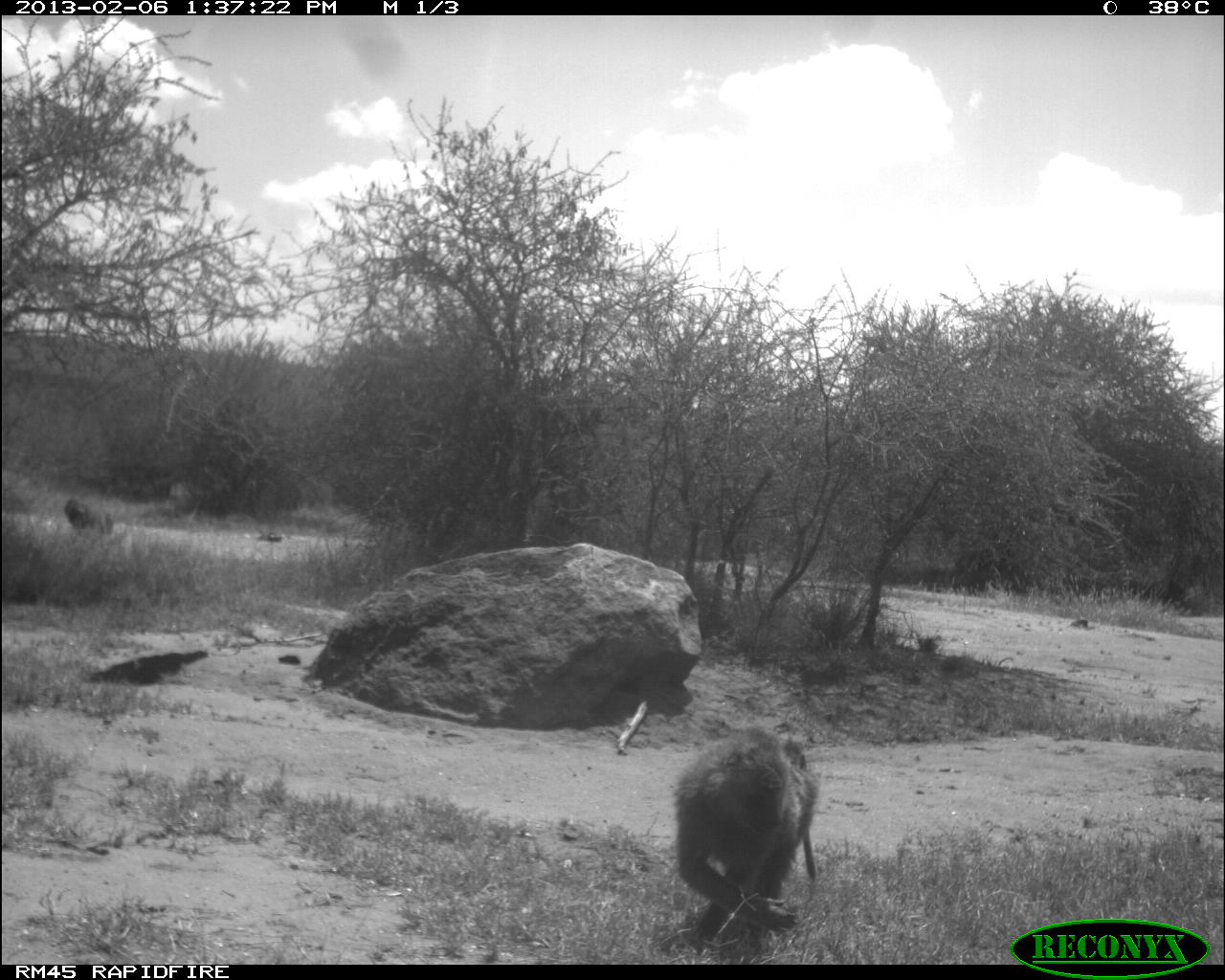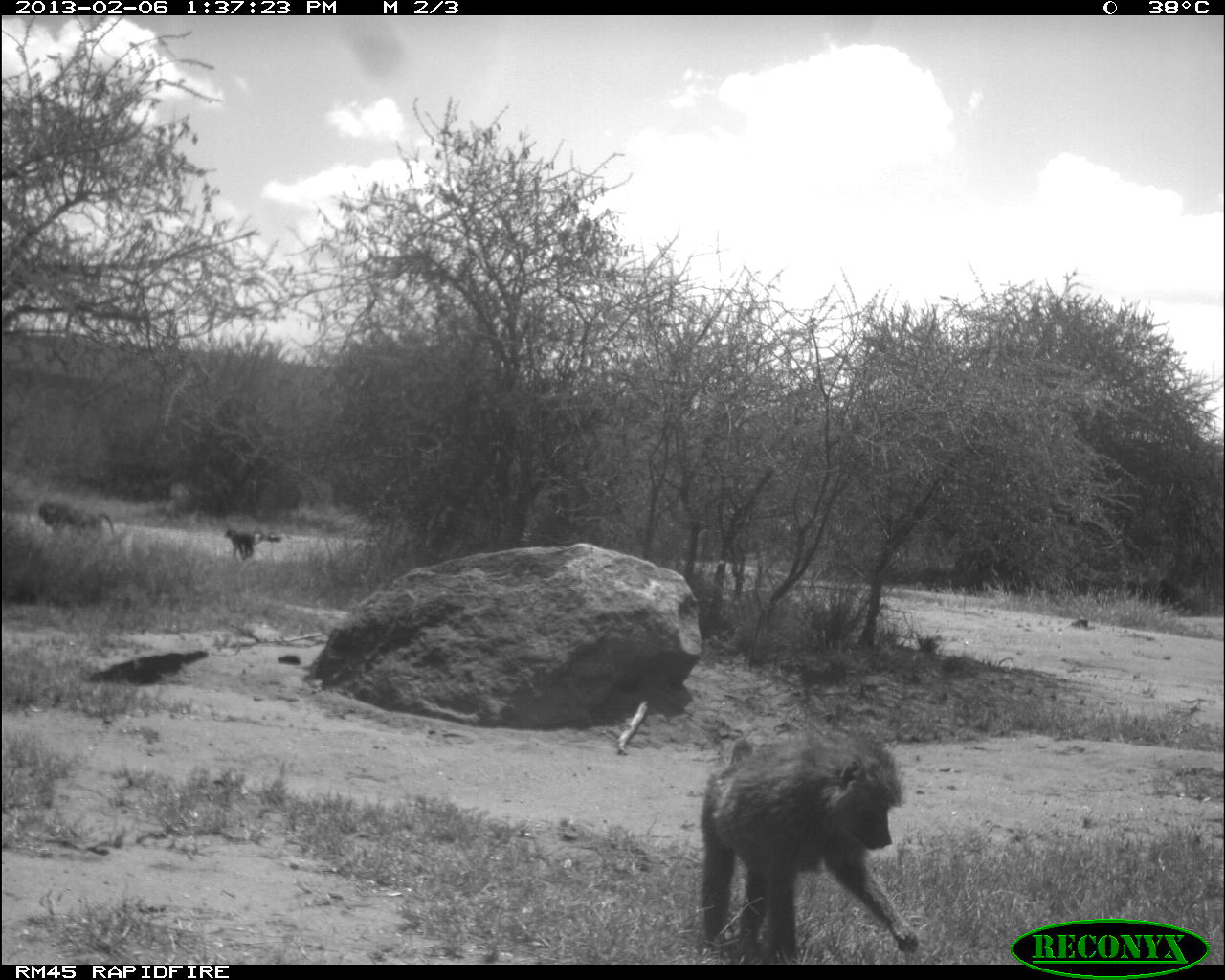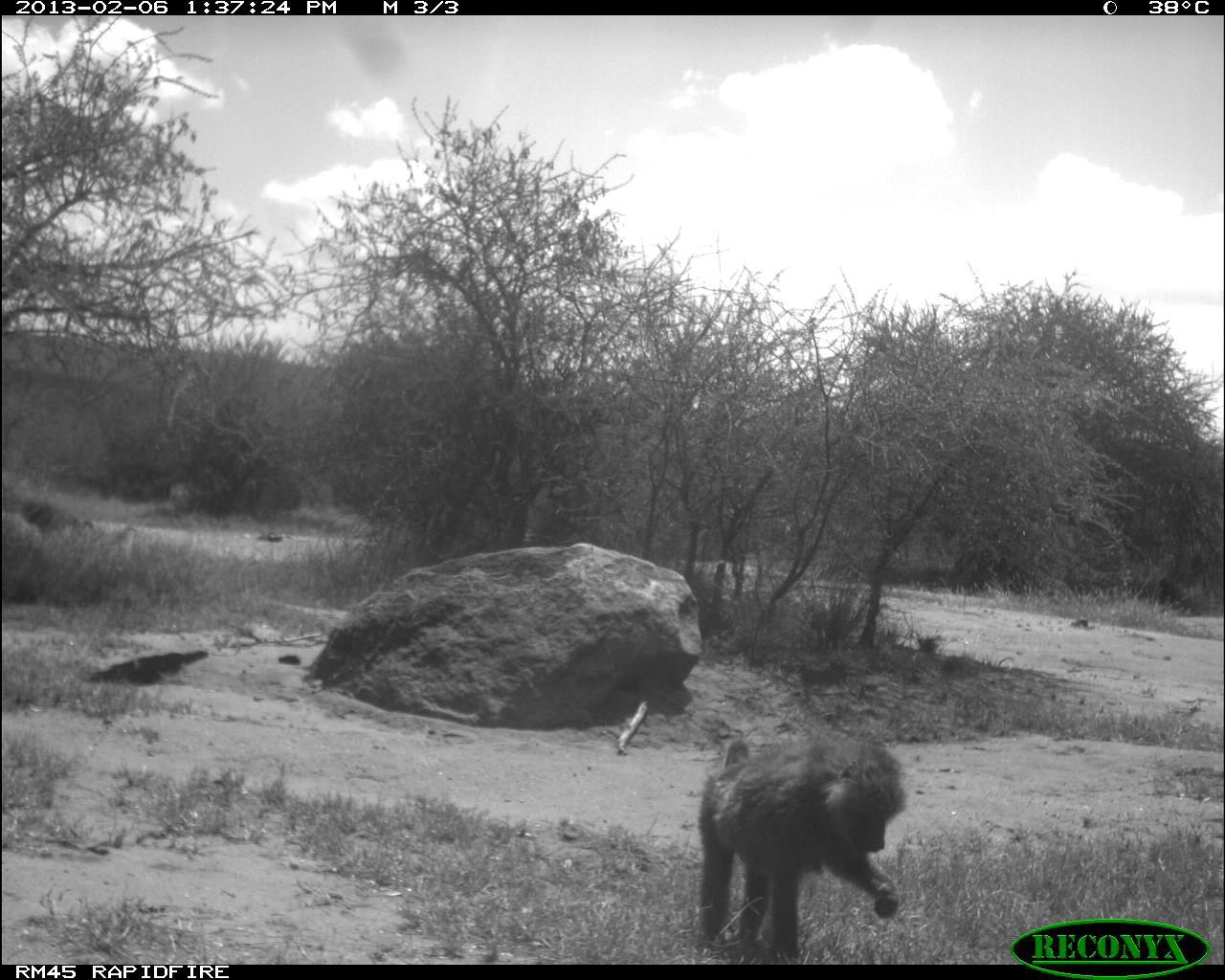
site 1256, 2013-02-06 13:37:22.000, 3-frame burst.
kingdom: Animalia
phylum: Chordata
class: Mammalia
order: Primates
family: Cercopithecidae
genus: Papio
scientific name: Papio anubis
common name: olive baboon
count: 2